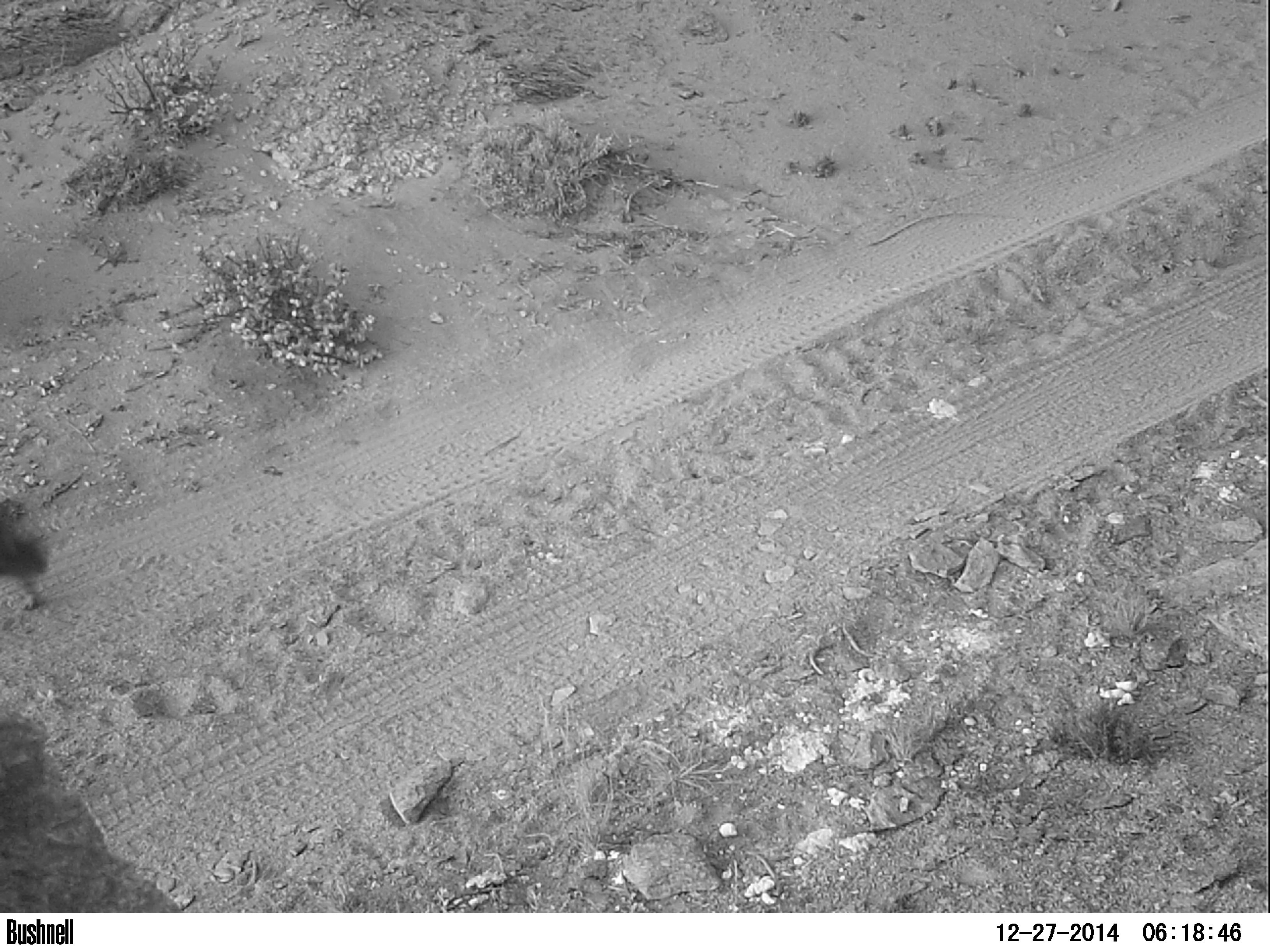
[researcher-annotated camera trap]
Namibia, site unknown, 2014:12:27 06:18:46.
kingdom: Animalia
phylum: Chordata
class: Mammalia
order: Carnivora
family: Hyaenidae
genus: Parahyaena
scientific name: Parahyaena brunnea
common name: brown hyena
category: hyaena brunnea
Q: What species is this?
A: Hyaena brunnea (brown hyena) (Parahyaena brunnea).